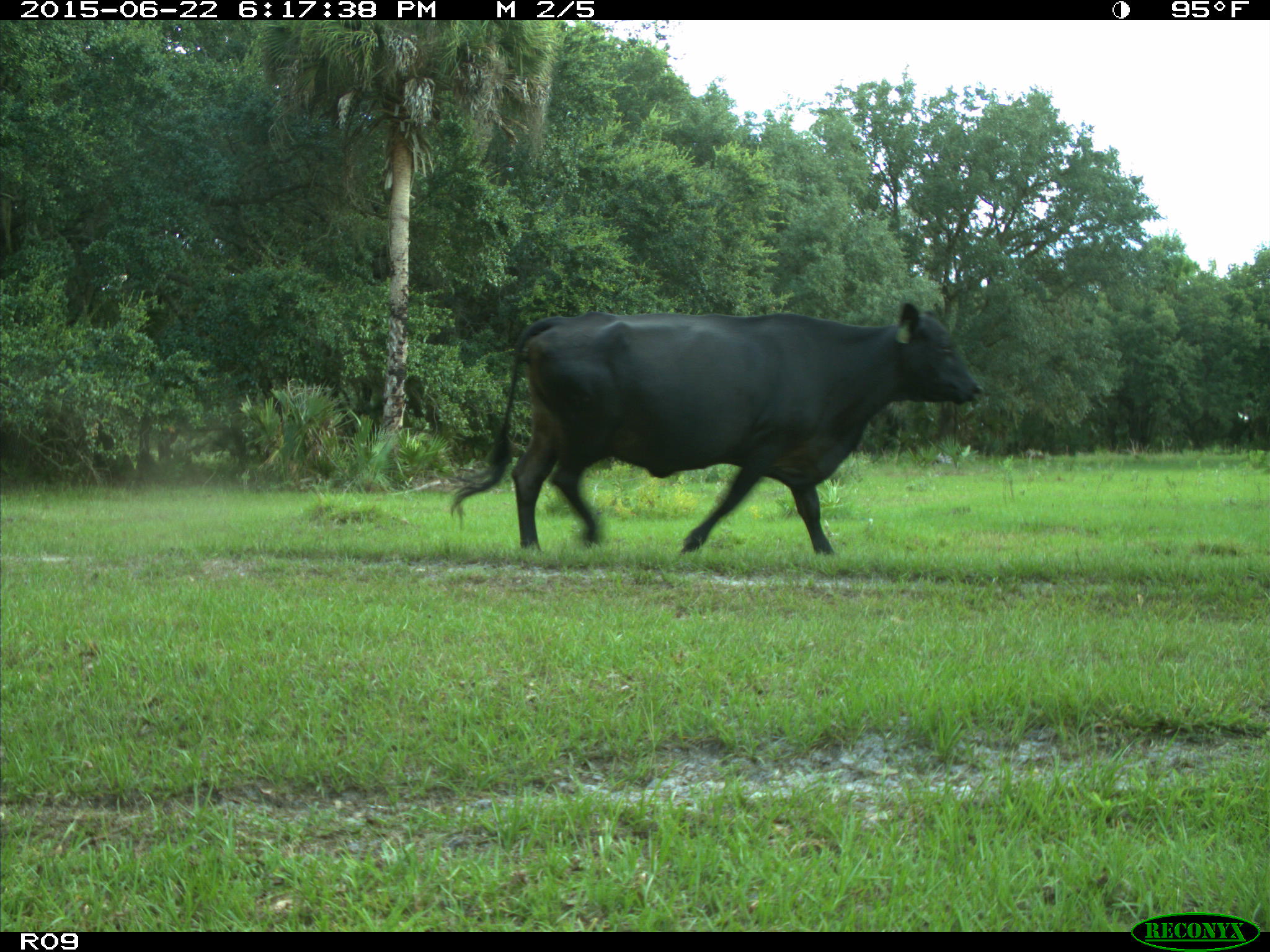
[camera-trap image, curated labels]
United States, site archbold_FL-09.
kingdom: Animalia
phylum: Chordata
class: Mammalia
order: Artiodactyla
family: Bovidae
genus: Bos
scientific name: Bos taurus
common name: domestic cow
Bos taurus (domestic cow).